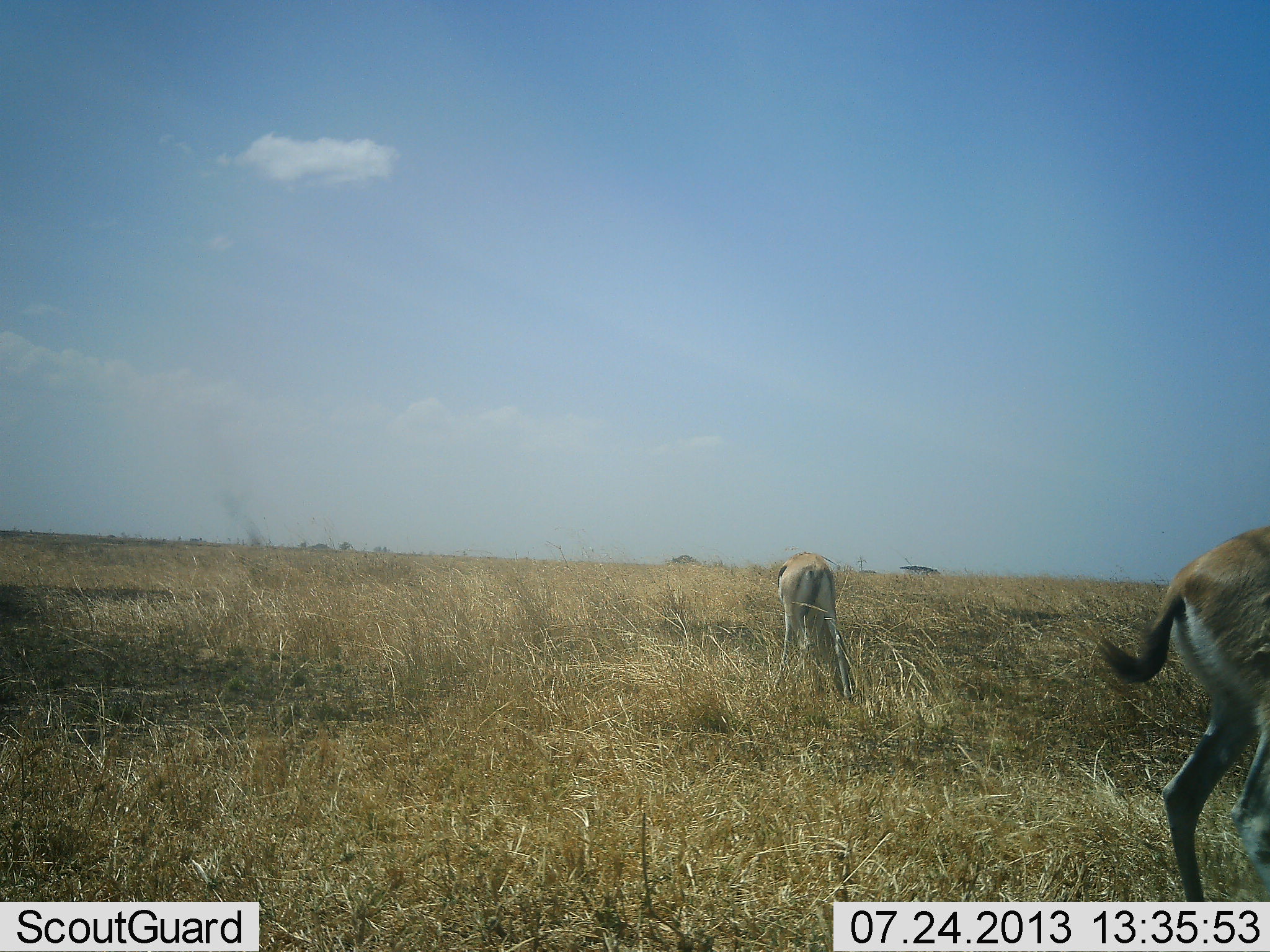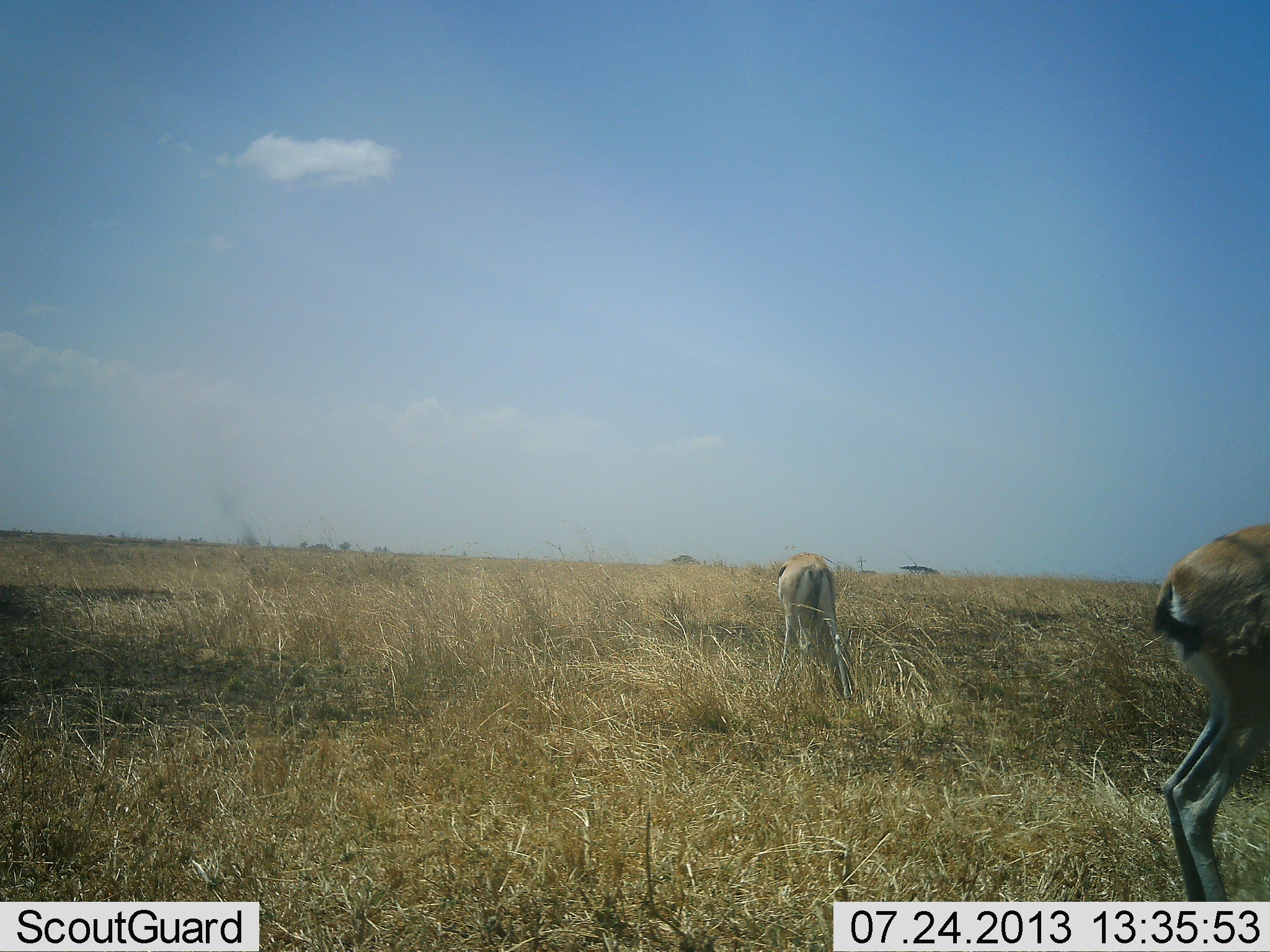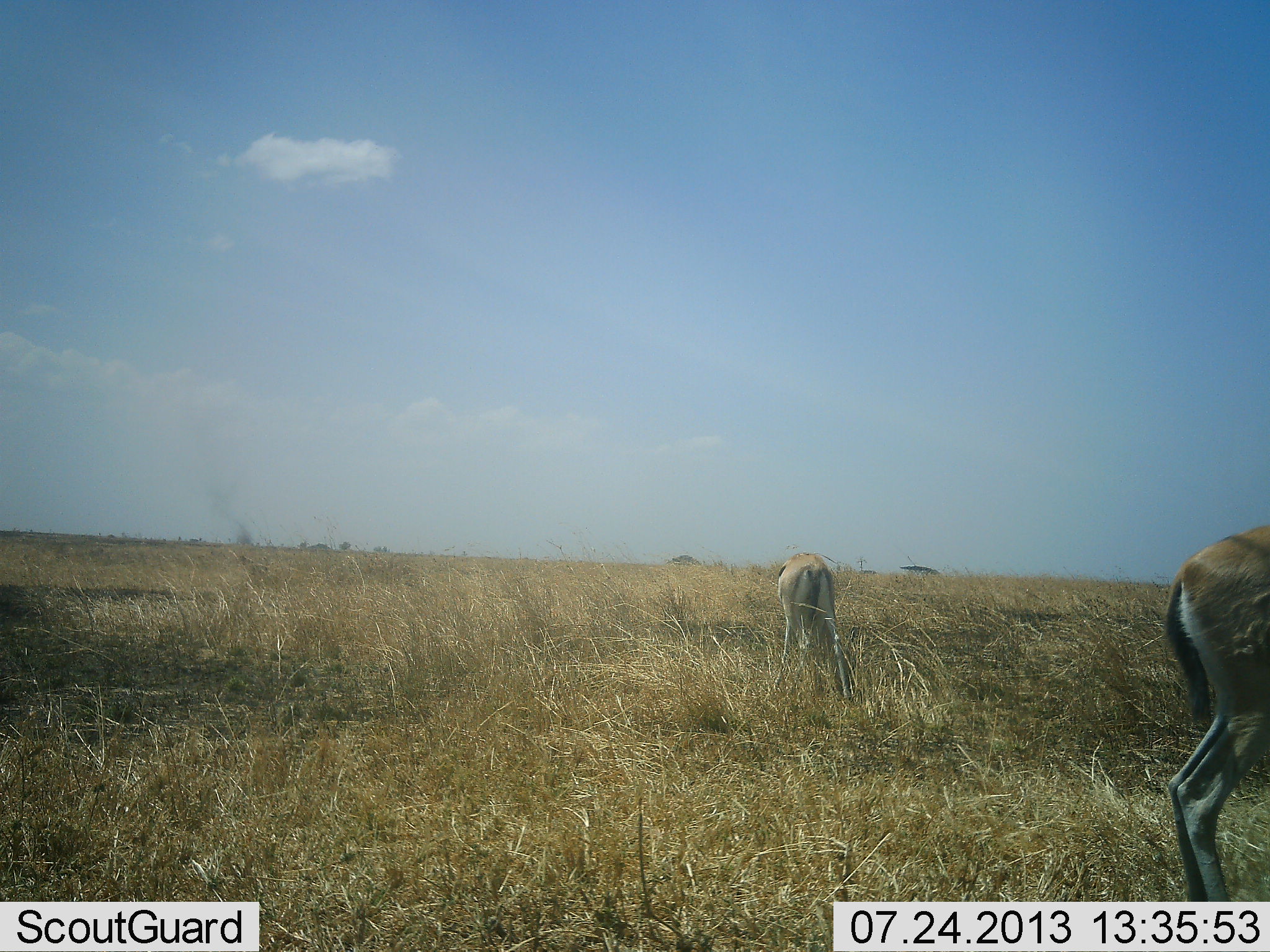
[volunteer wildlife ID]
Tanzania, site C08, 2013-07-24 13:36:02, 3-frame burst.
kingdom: Animalia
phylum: Chordata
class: Mammalia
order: Artiodactyla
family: Bovidae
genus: Eudorcas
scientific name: Eudorcas thomsonii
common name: thomson's gazelle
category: gazellethomsons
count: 2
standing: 56%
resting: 0%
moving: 7%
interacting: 0%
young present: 0%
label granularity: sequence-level